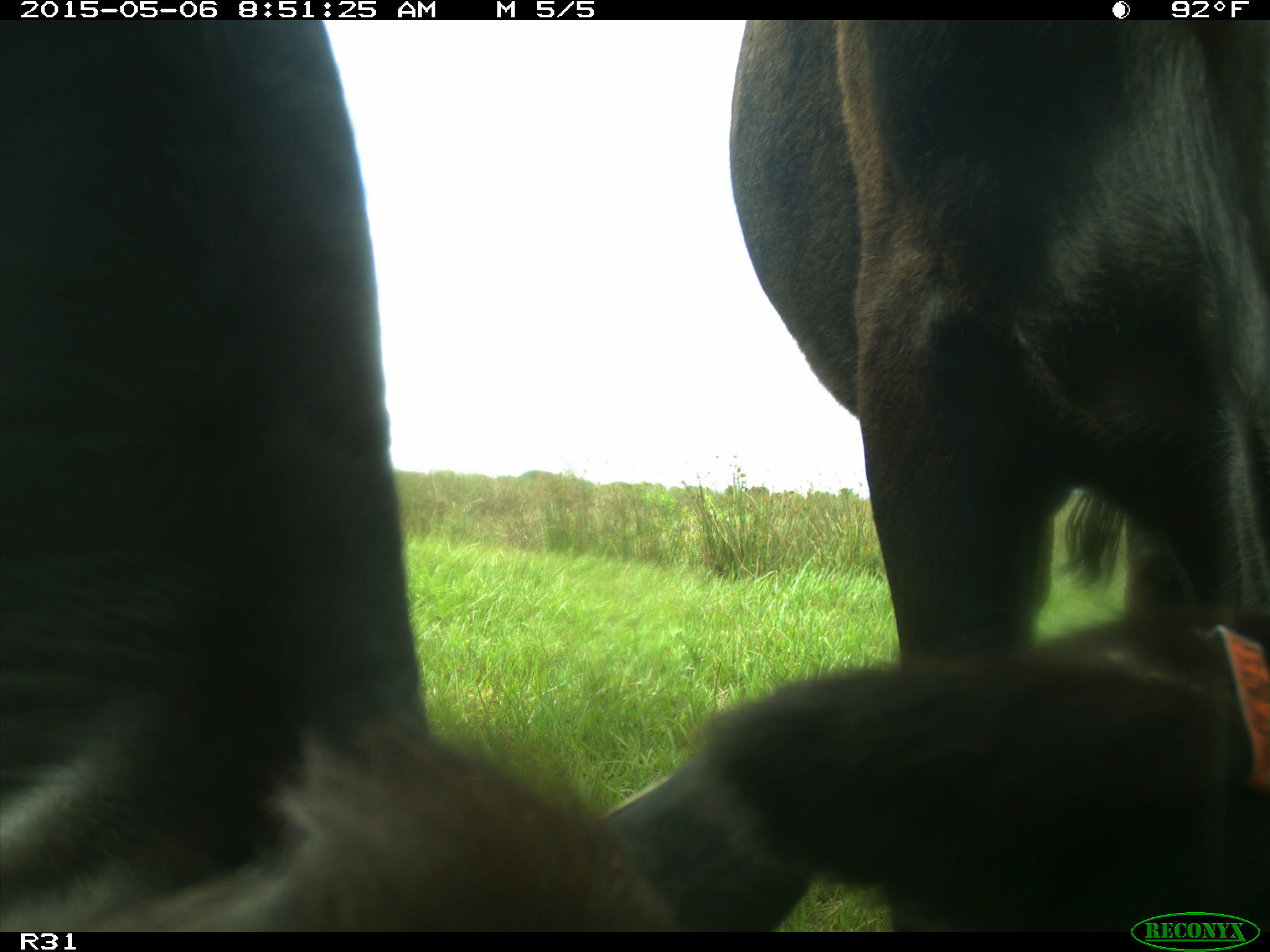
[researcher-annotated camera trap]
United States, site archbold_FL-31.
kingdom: Animalia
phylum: Chordata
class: Mammalia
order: Artiodactyla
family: Bovidae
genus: Bos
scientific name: Bos taurus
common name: domestic cow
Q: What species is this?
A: Bos taurus (domestic cow).